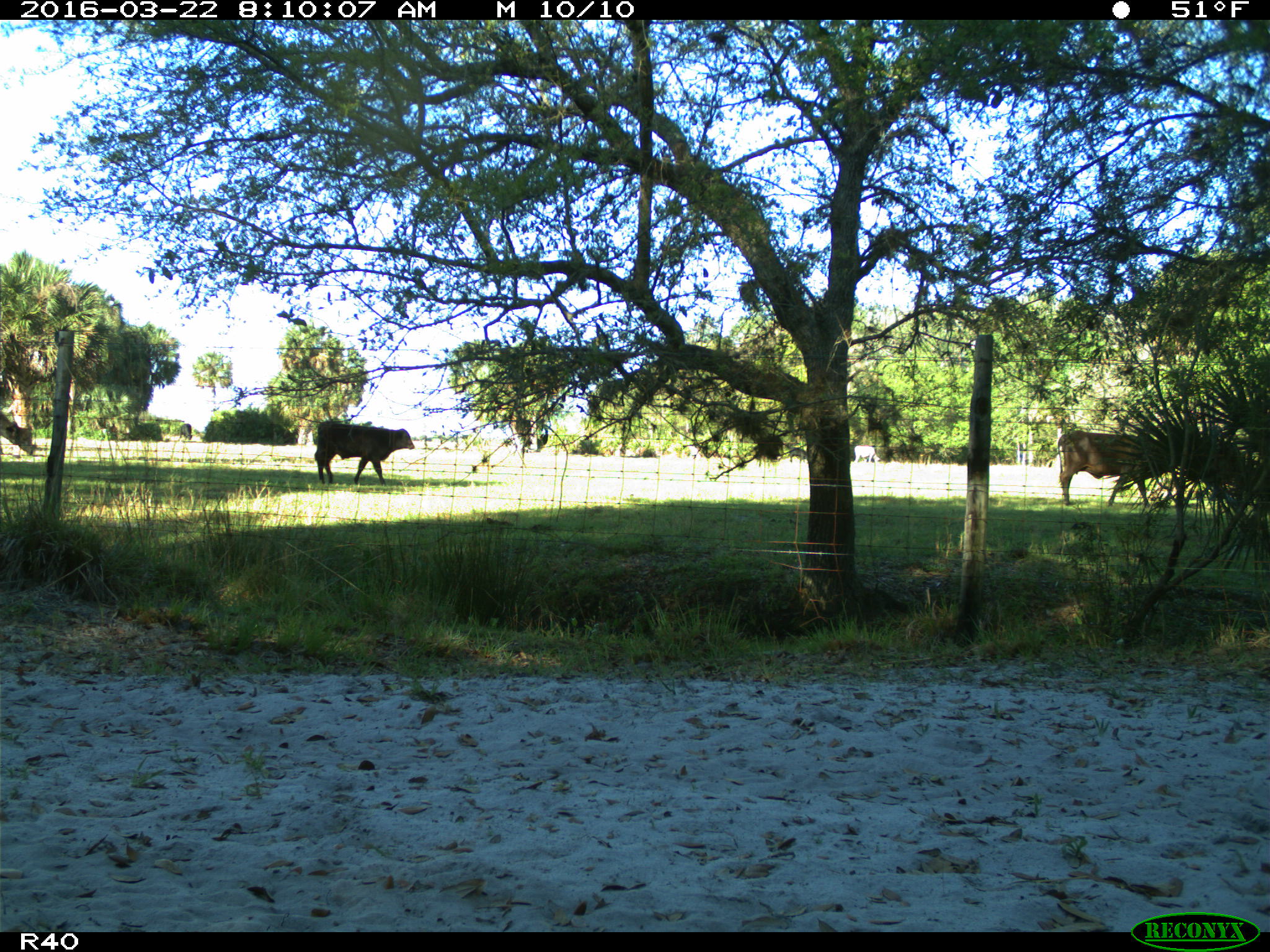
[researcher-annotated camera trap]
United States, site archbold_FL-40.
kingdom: Animalia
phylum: Chordata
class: Mammalia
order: Artiodactyla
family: Bovidae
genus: Bos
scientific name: Bos taurus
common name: domestic cow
Bos taurus (domestic cow).